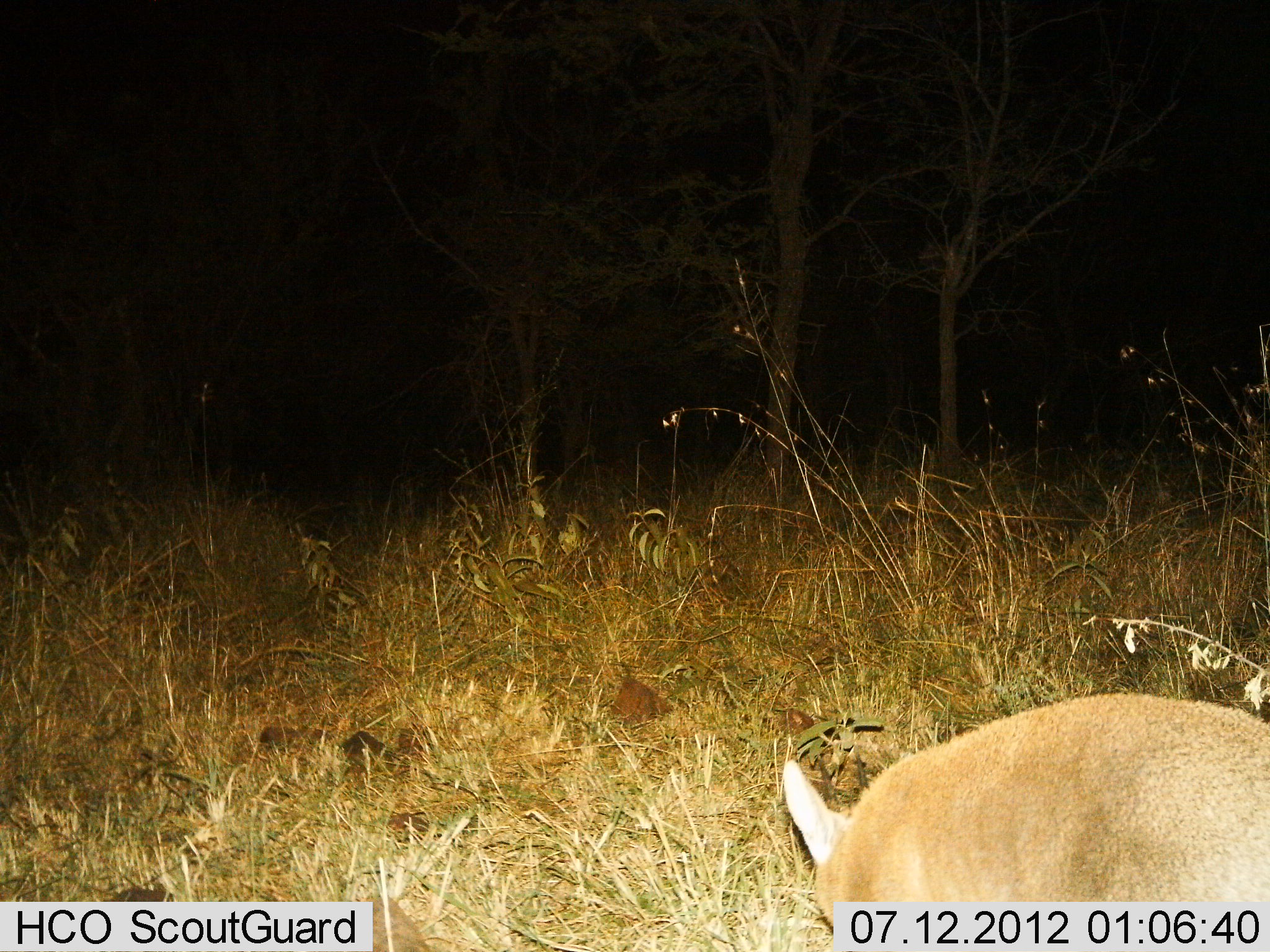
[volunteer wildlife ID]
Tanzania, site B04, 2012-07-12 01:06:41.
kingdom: Animalia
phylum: Chordata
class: Mammalia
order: Artiodactyla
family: Bovidae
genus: Redunca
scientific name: Redunca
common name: reedbuck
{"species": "reedbuck (Redunca)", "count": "1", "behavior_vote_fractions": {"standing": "80%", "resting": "0%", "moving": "0%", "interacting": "0%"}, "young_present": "0%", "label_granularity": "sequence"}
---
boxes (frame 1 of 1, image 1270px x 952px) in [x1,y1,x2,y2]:
animal: [779,691,1270,952]